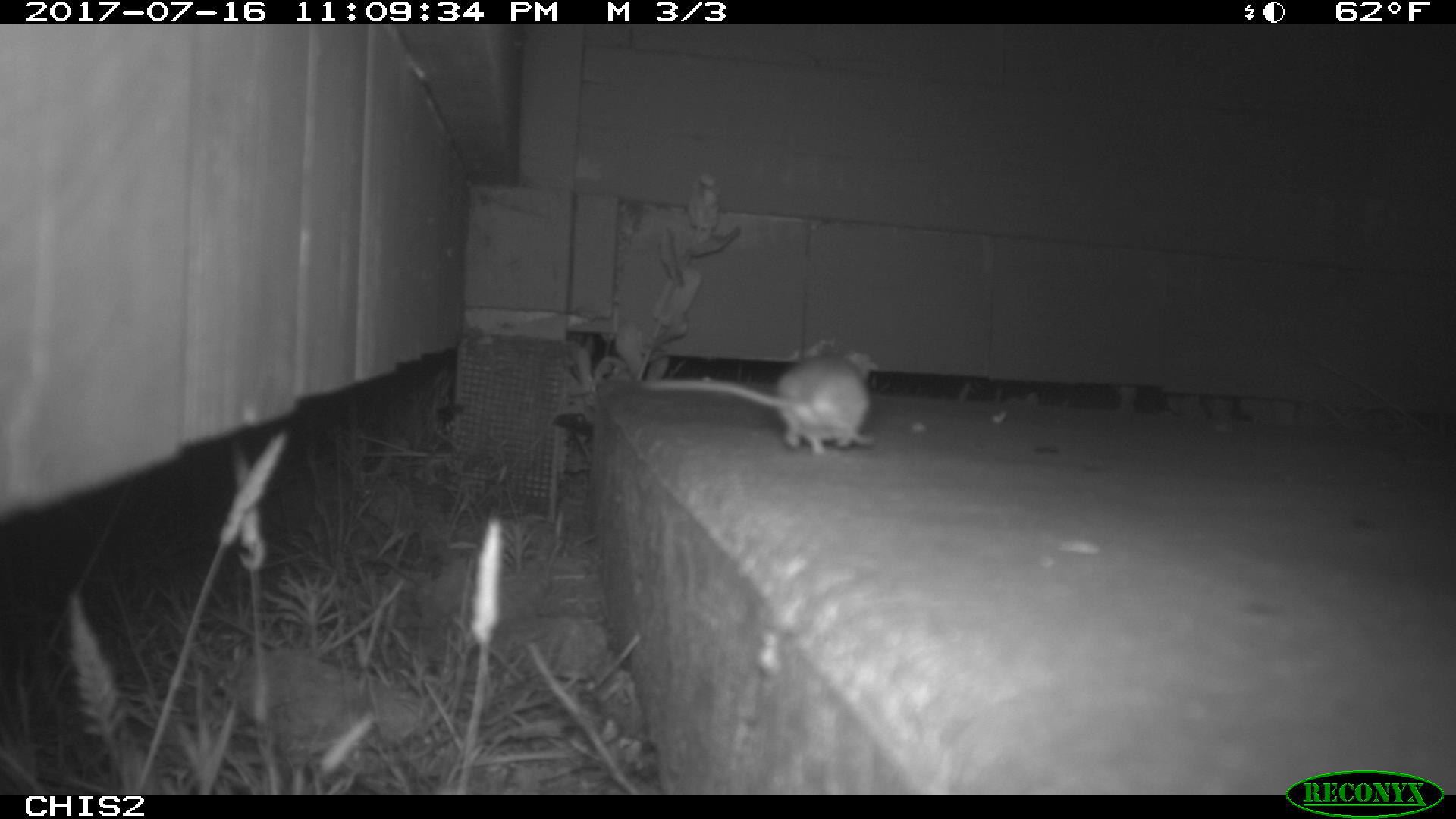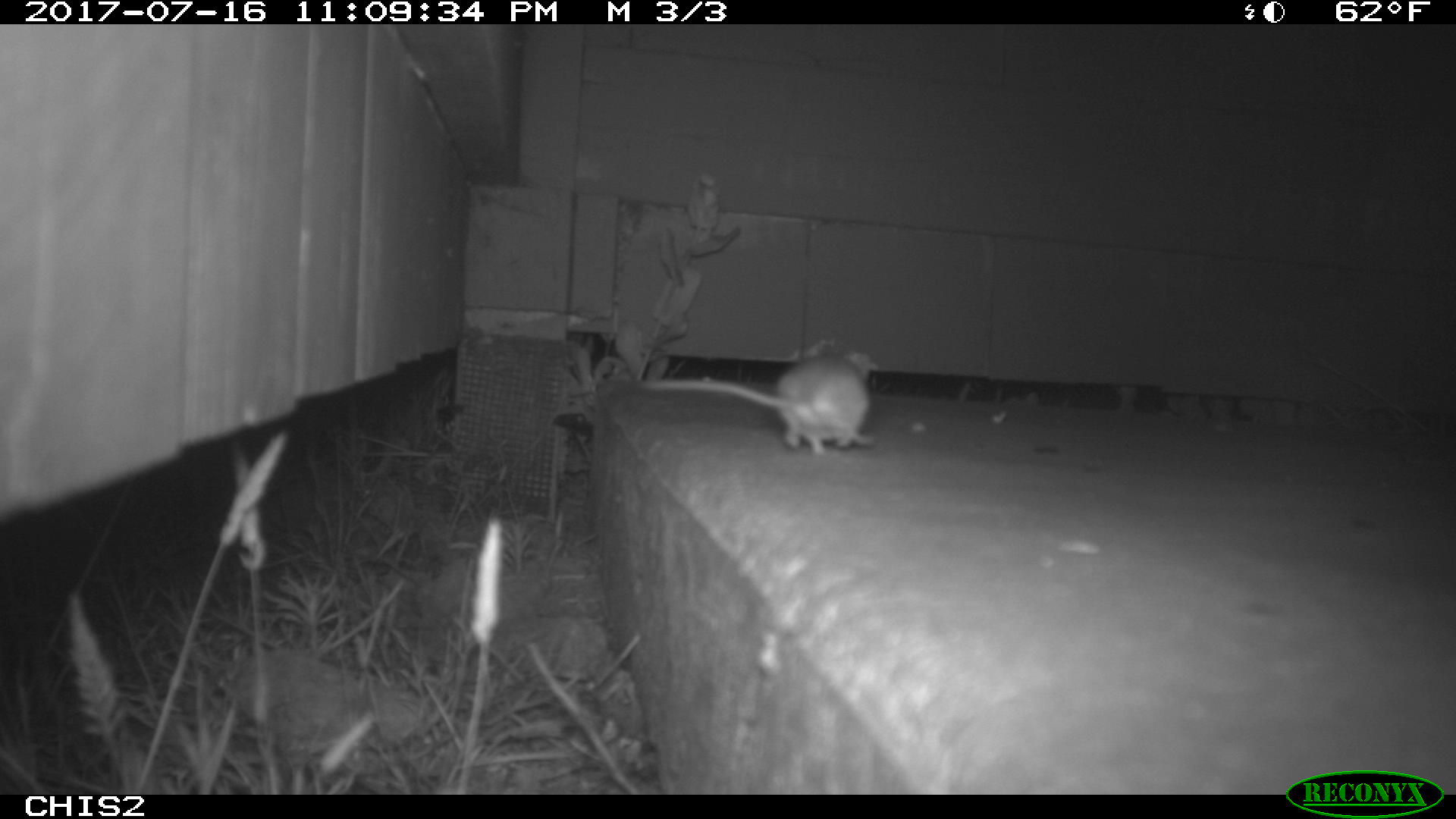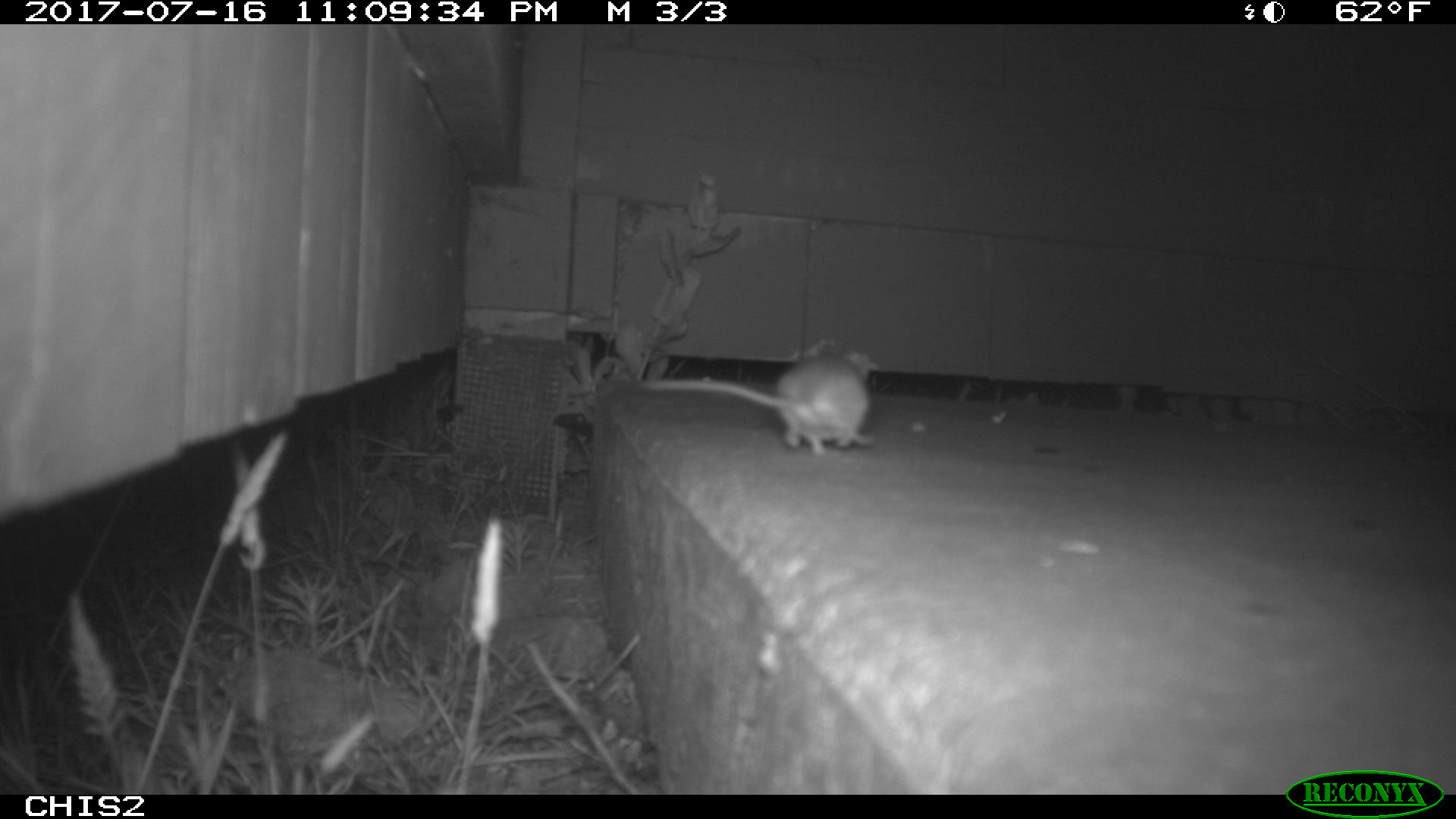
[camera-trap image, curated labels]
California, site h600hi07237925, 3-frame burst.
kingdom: Animalia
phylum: Chordata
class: Mammalia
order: Rodentia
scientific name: Rodentia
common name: rodent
Rodent (Rodentia).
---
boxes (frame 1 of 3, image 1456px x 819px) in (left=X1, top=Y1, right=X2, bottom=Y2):
rodent: (left=638, top=349, right=881, bottom=454)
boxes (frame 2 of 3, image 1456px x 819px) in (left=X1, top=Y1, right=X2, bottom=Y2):
rodent: (left=632, top=342, right=881, bottom=456)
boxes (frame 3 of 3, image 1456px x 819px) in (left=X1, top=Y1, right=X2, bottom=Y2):
rodent: (left=636, top=340, right=883, bottom=455)